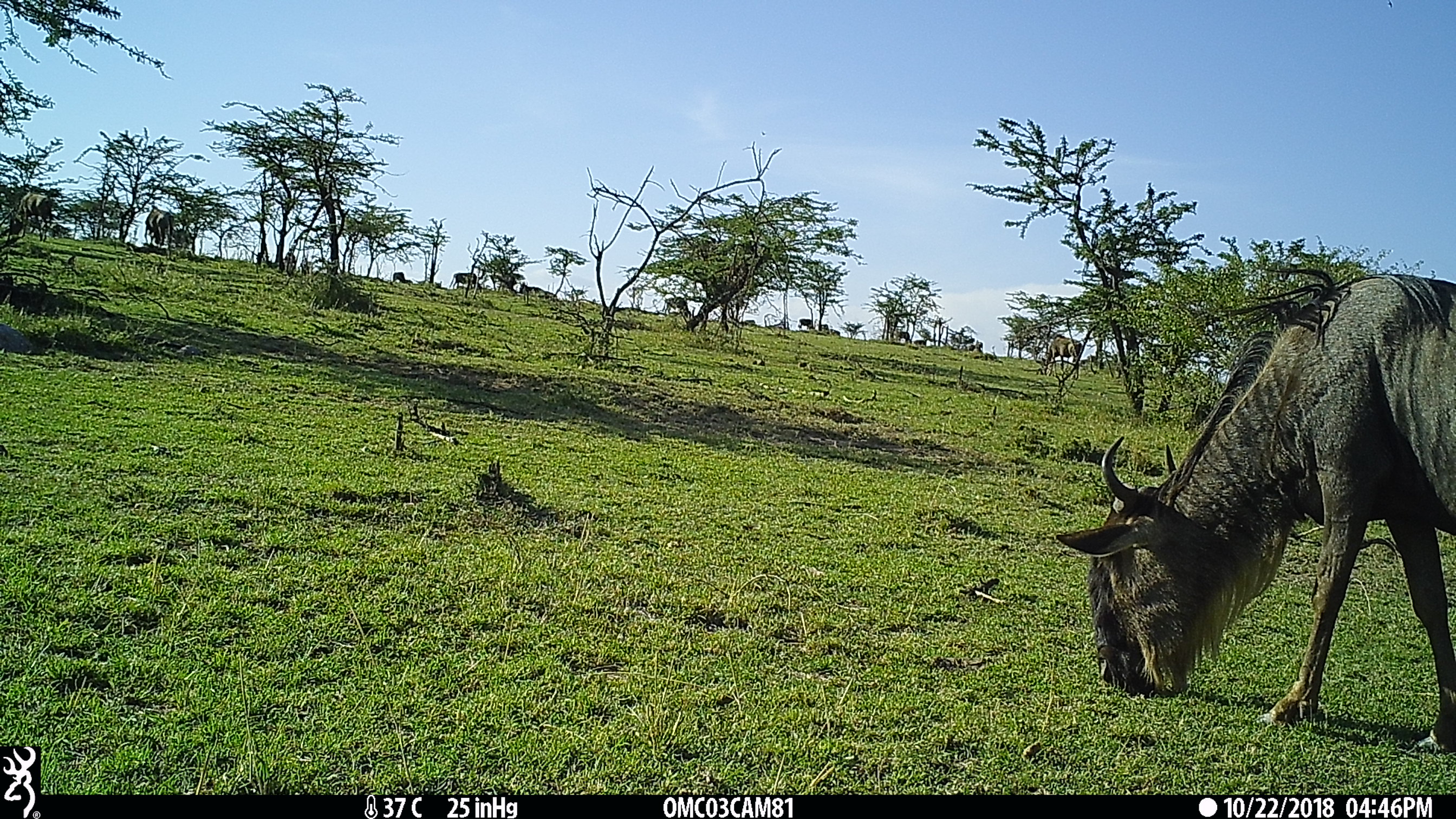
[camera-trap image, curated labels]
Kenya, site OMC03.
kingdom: Animalia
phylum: Chordata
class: Mammalia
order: Artiodactyla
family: Bovidae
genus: Connochaetes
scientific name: Connochaetes taurinus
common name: blue wildebeest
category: wildebeest